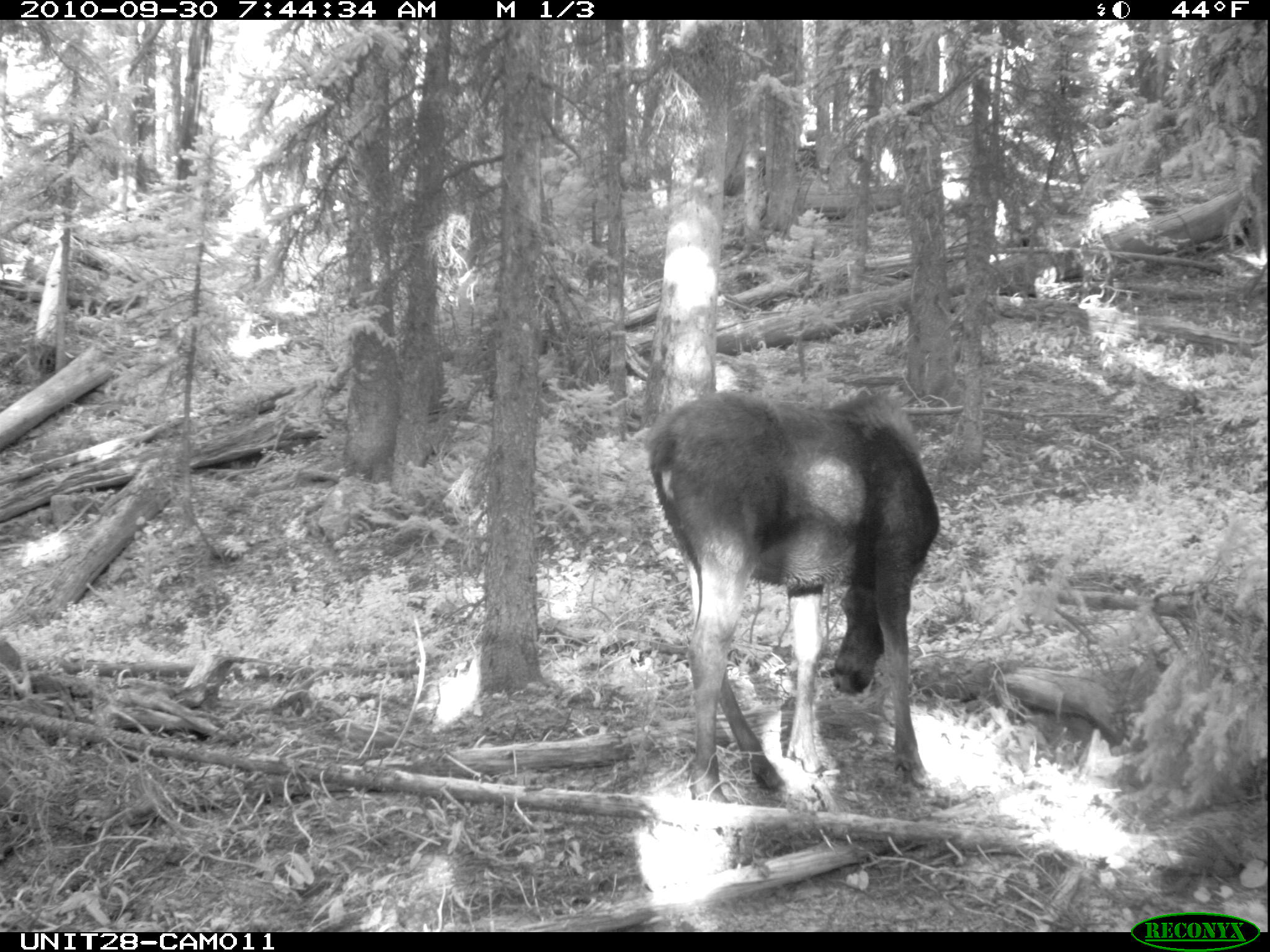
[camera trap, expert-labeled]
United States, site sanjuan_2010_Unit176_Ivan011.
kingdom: Animalia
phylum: Chordata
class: Mammalia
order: Artiodactyla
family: Cervidae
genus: Alces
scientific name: Alces alces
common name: moose